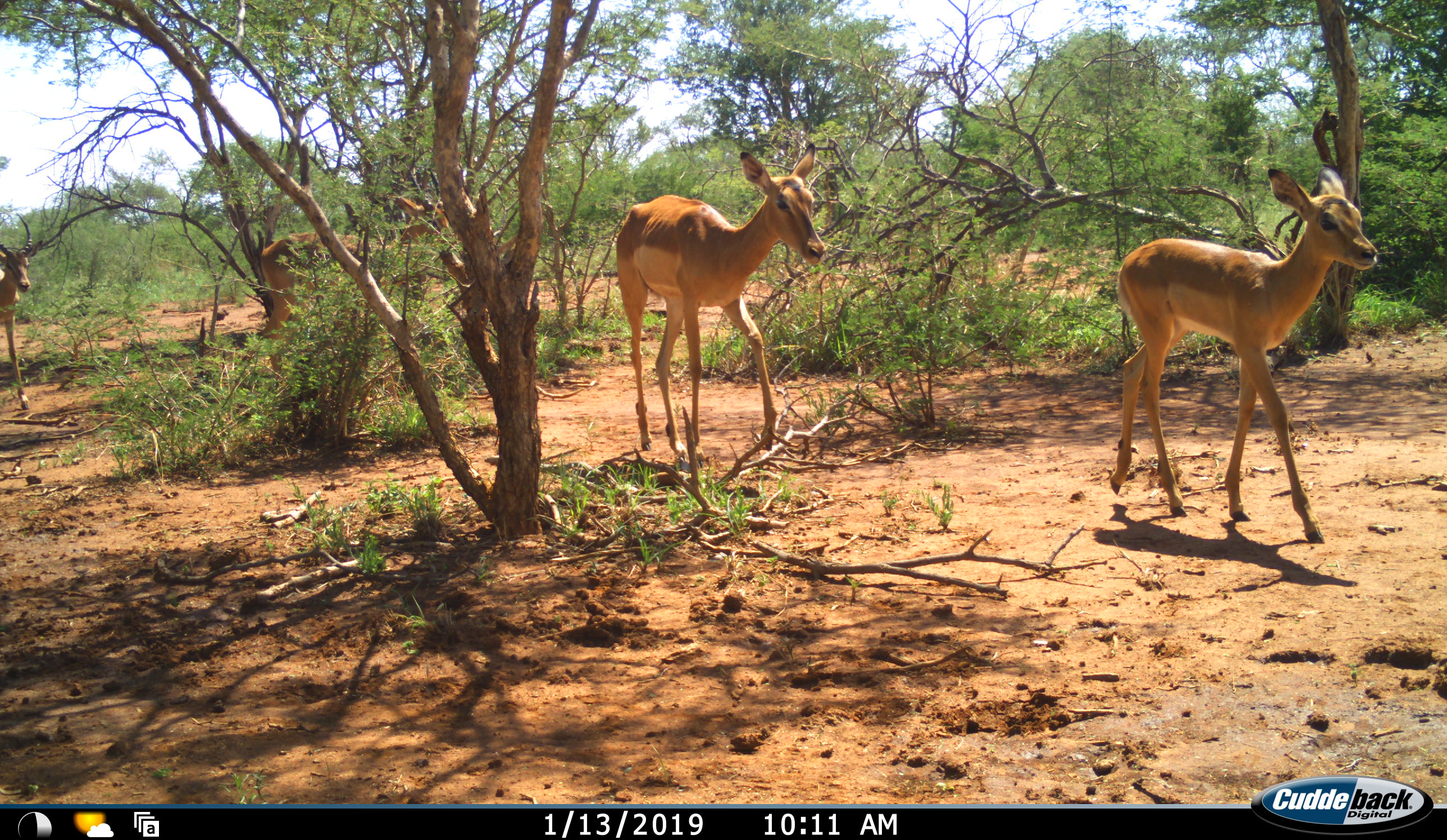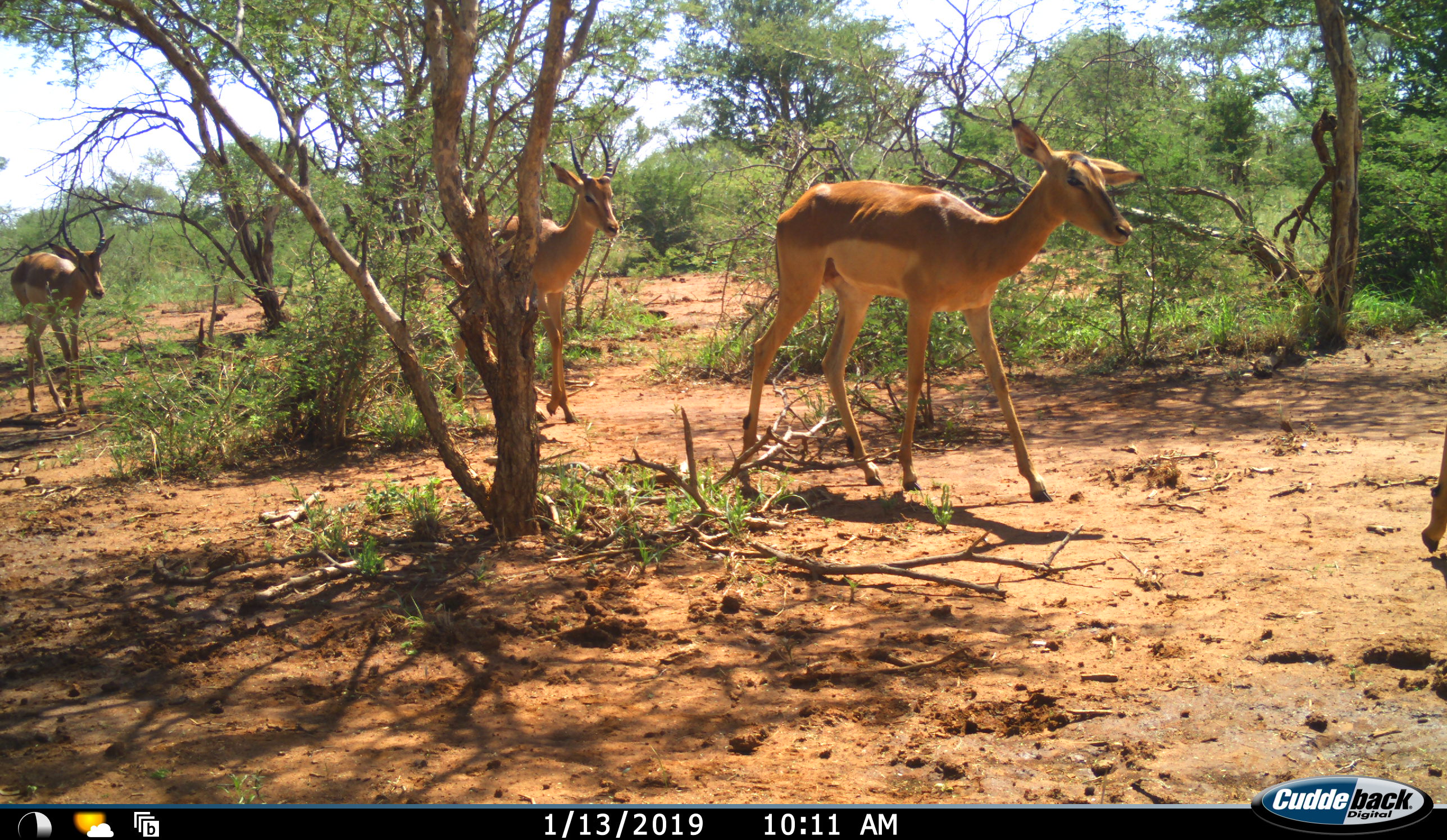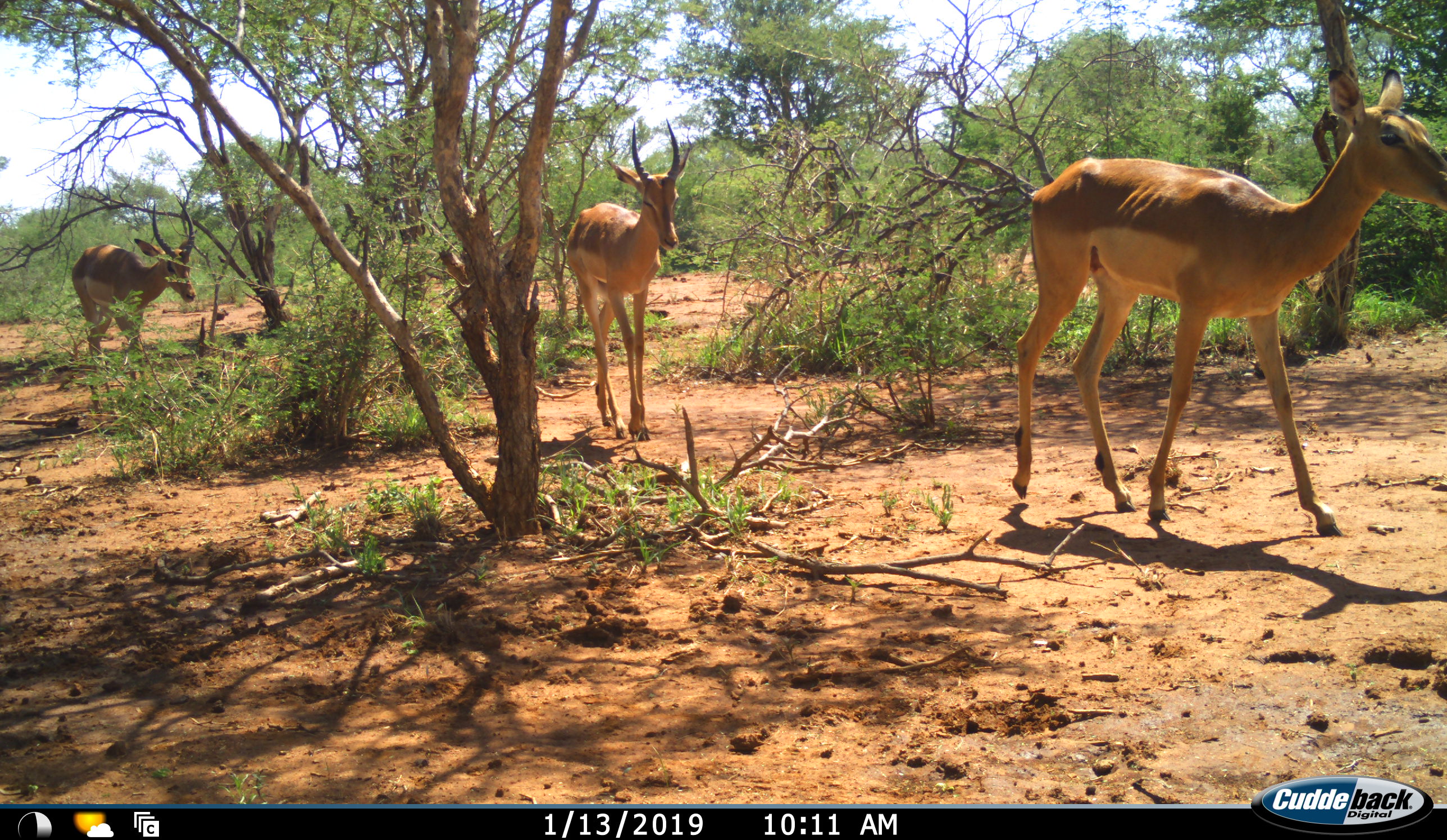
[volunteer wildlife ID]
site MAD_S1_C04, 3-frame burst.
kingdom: Animalia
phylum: Chordata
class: Mammalia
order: Artiodactyla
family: Bovidae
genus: Aepyceros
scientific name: Aepyceros melampus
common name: impala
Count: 4.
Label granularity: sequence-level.